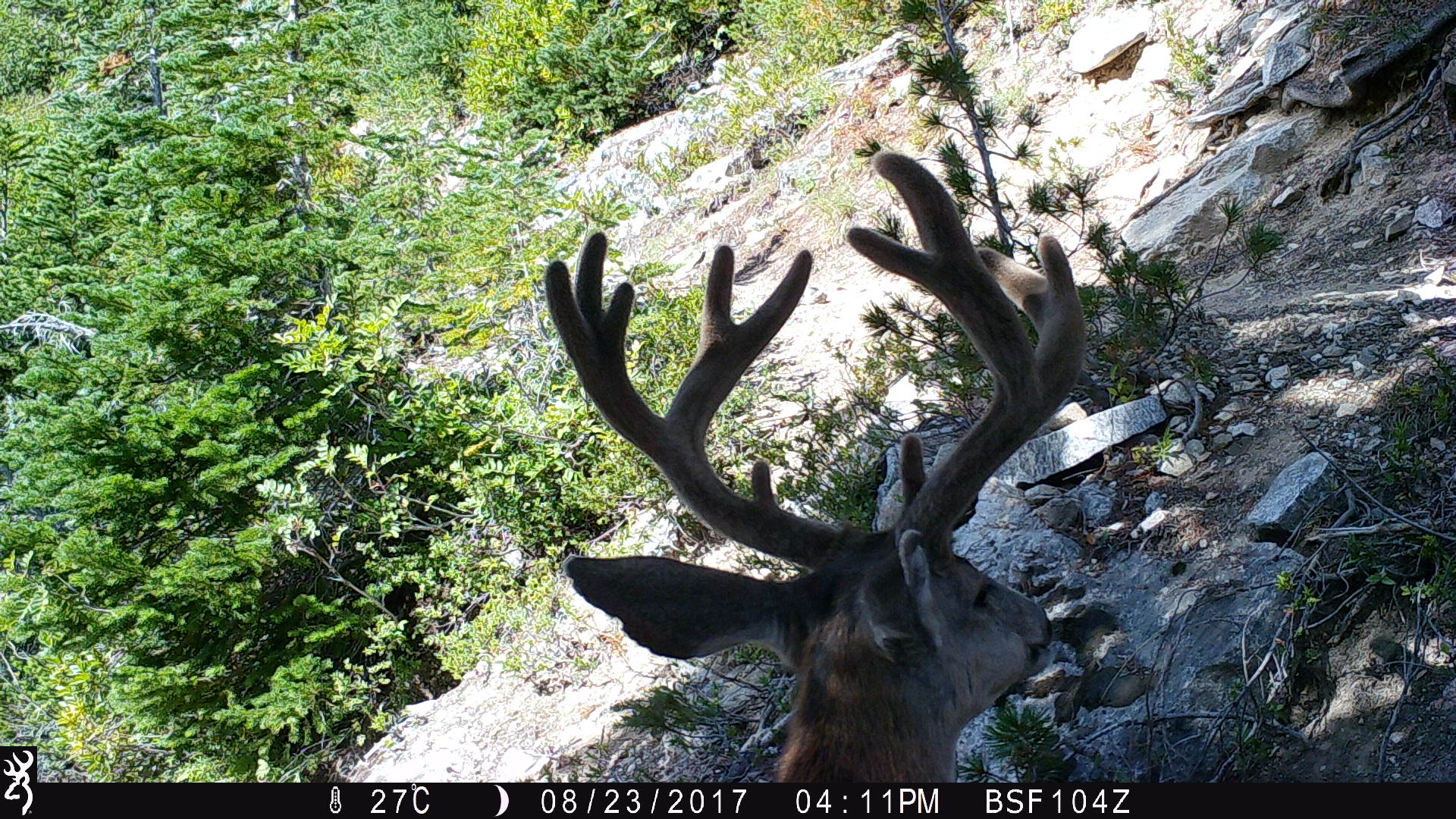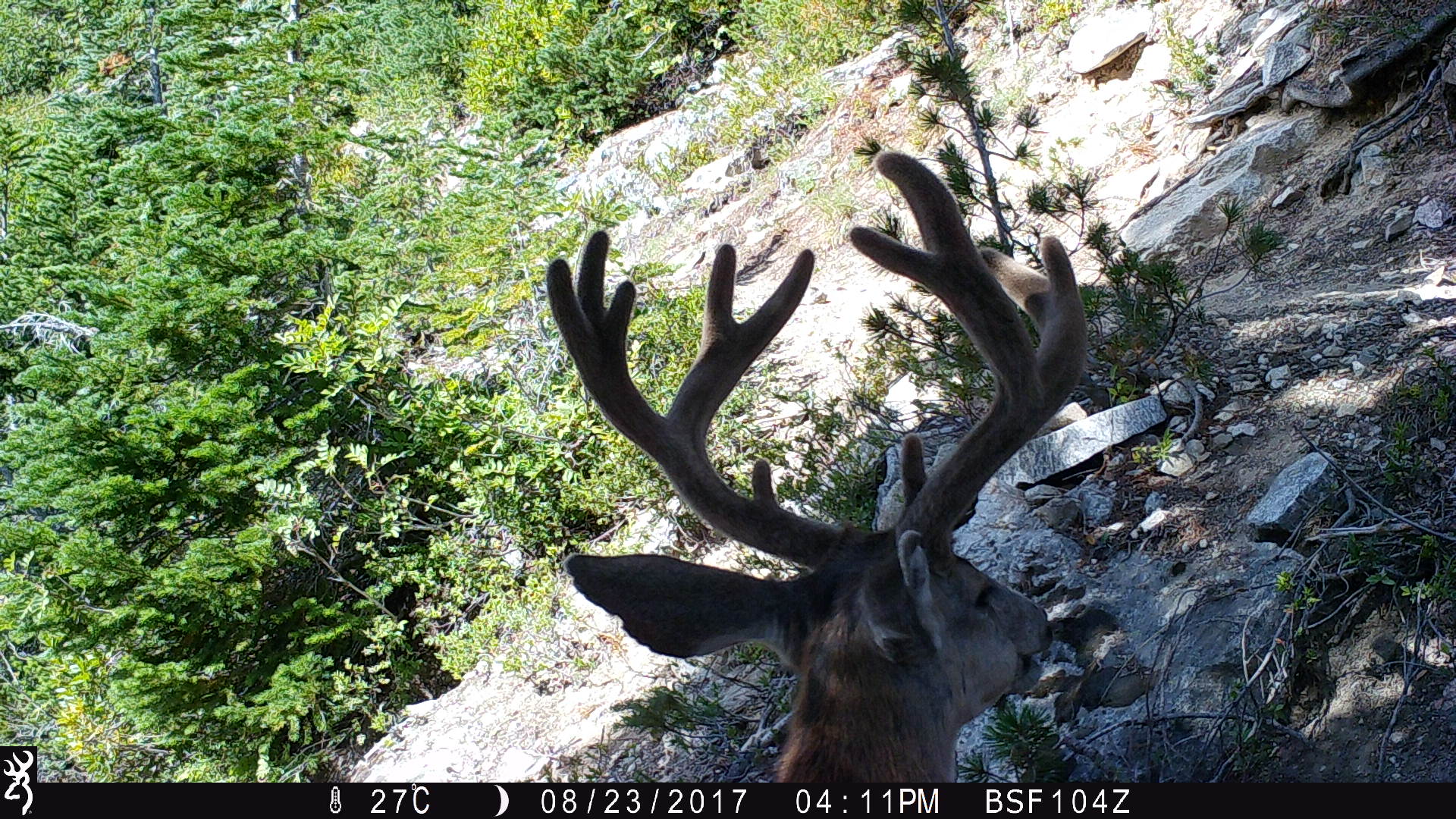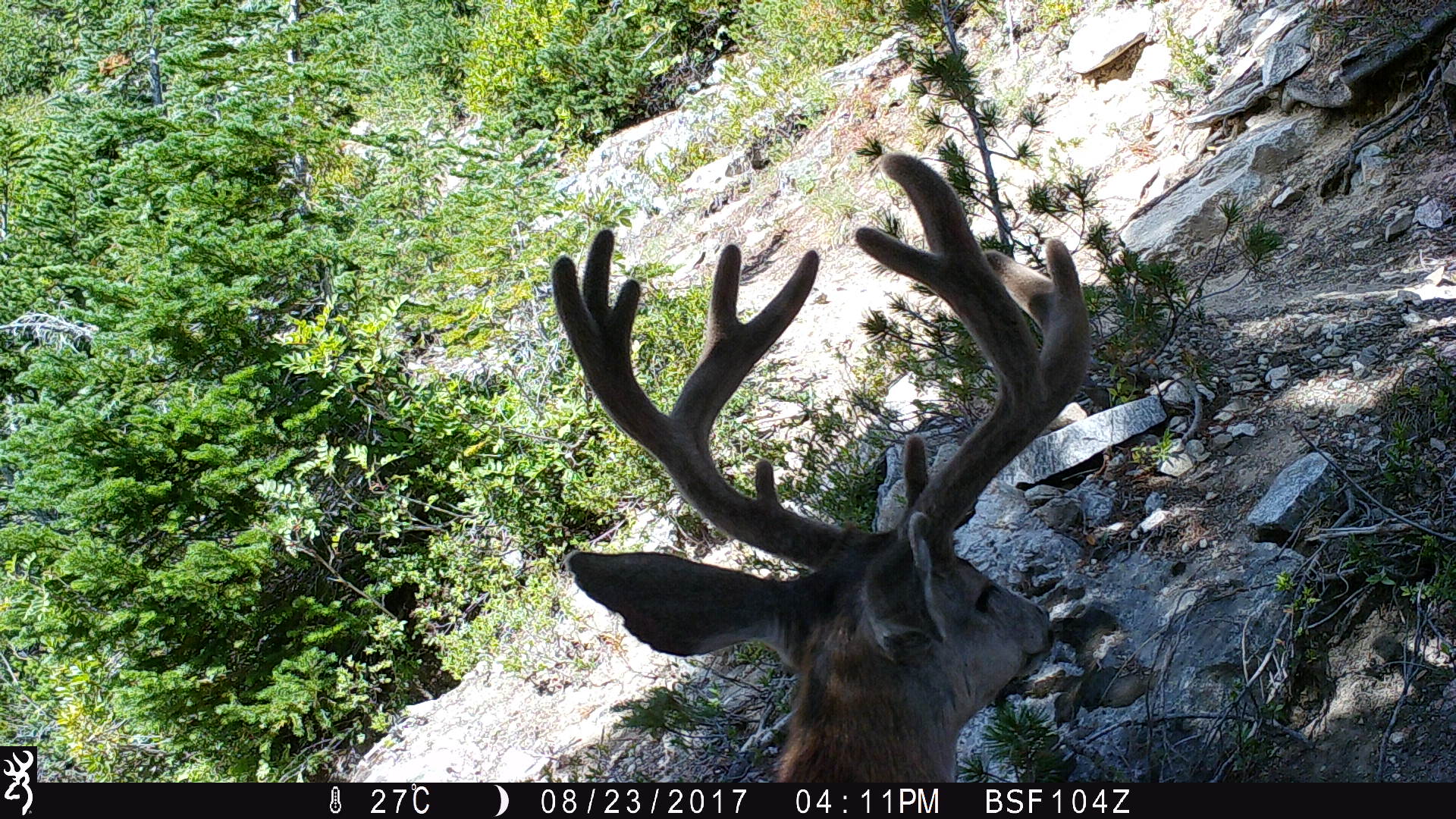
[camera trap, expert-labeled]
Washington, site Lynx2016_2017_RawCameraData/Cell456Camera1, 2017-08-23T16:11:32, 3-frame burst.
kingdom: Animalia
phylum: Chordata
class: Mammalia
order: Artiodactyla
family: Cervidae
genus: Odocoileus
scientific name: Odocoileus hemionus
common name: mule deer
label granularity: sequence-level